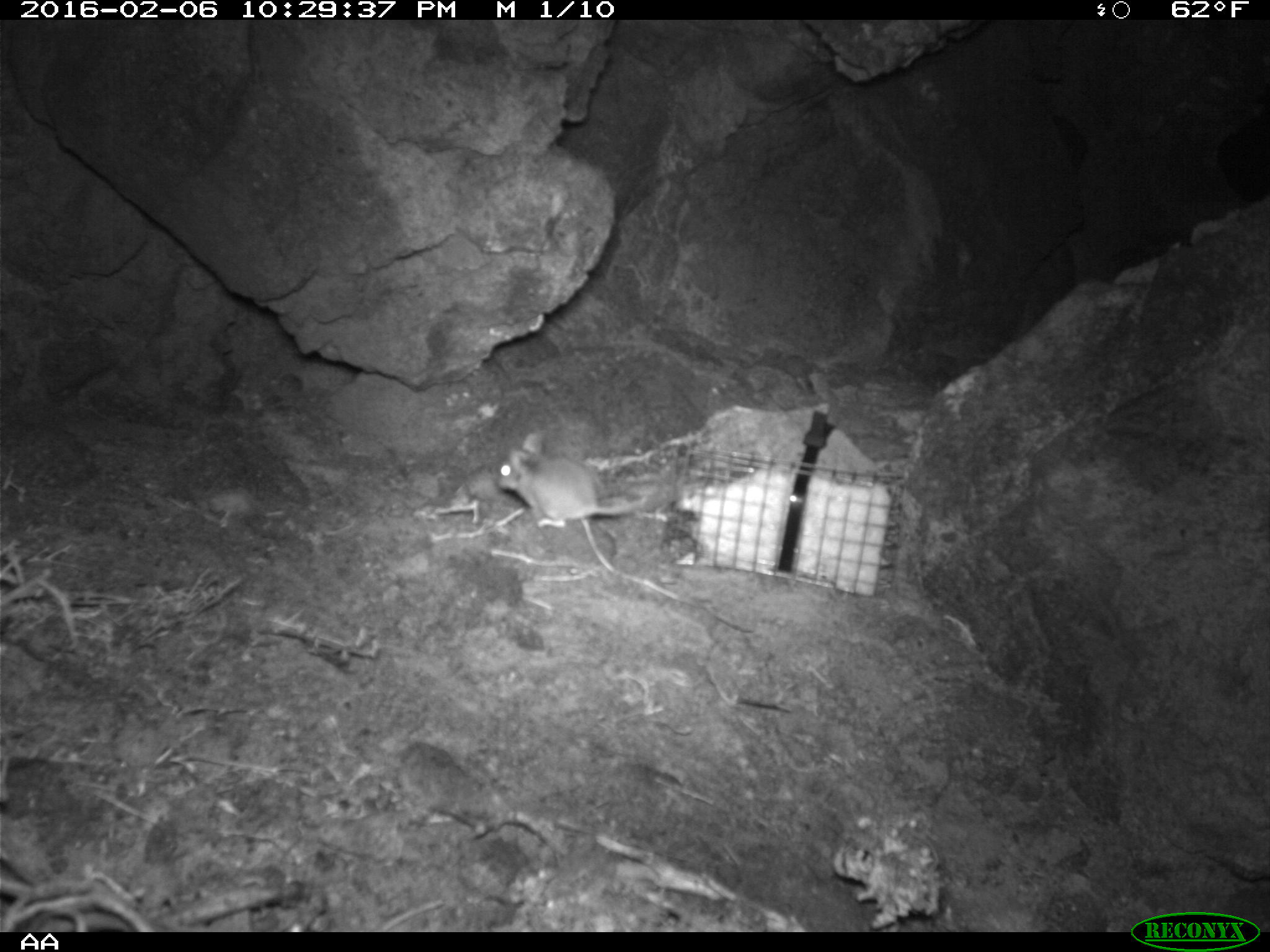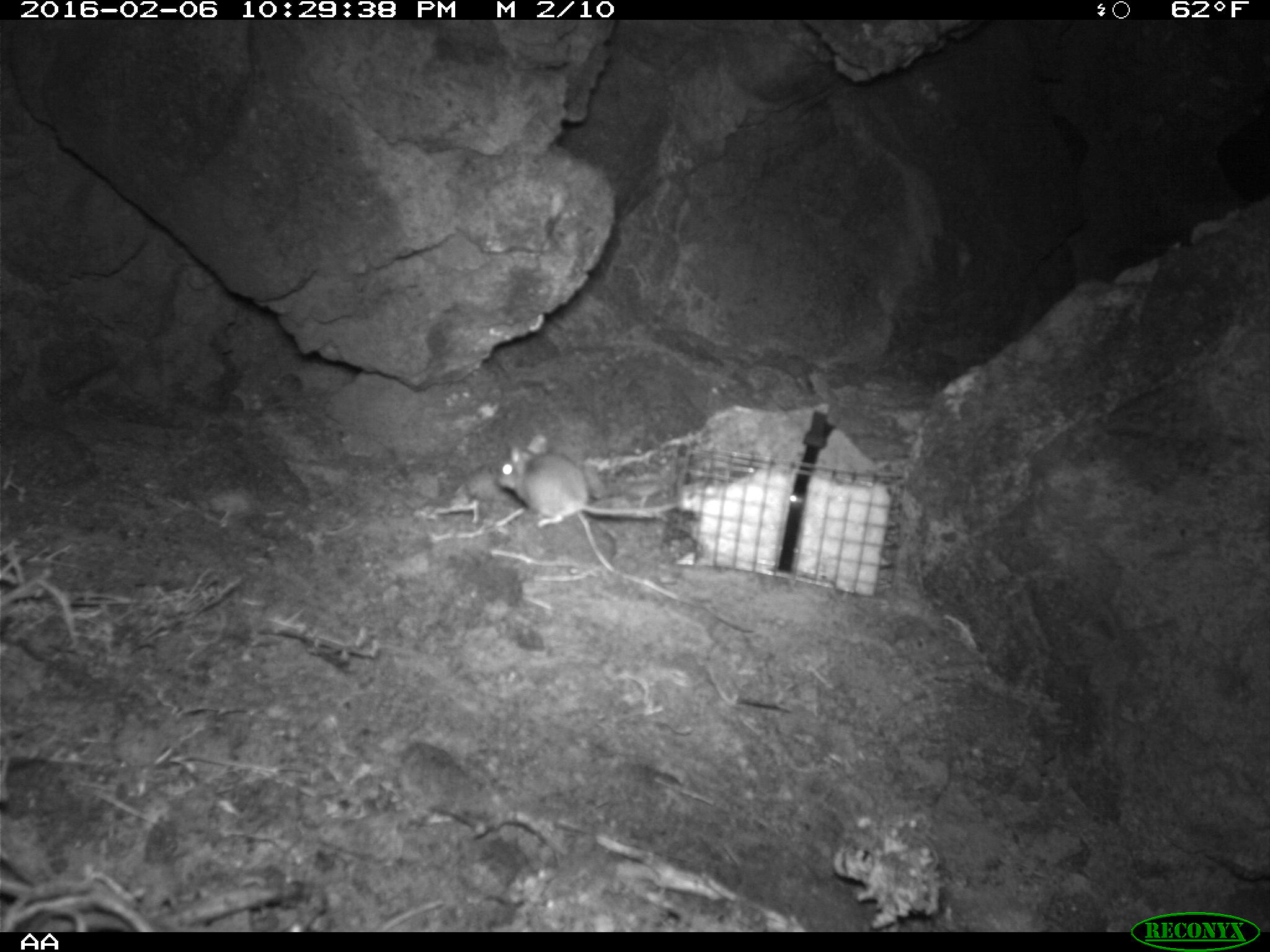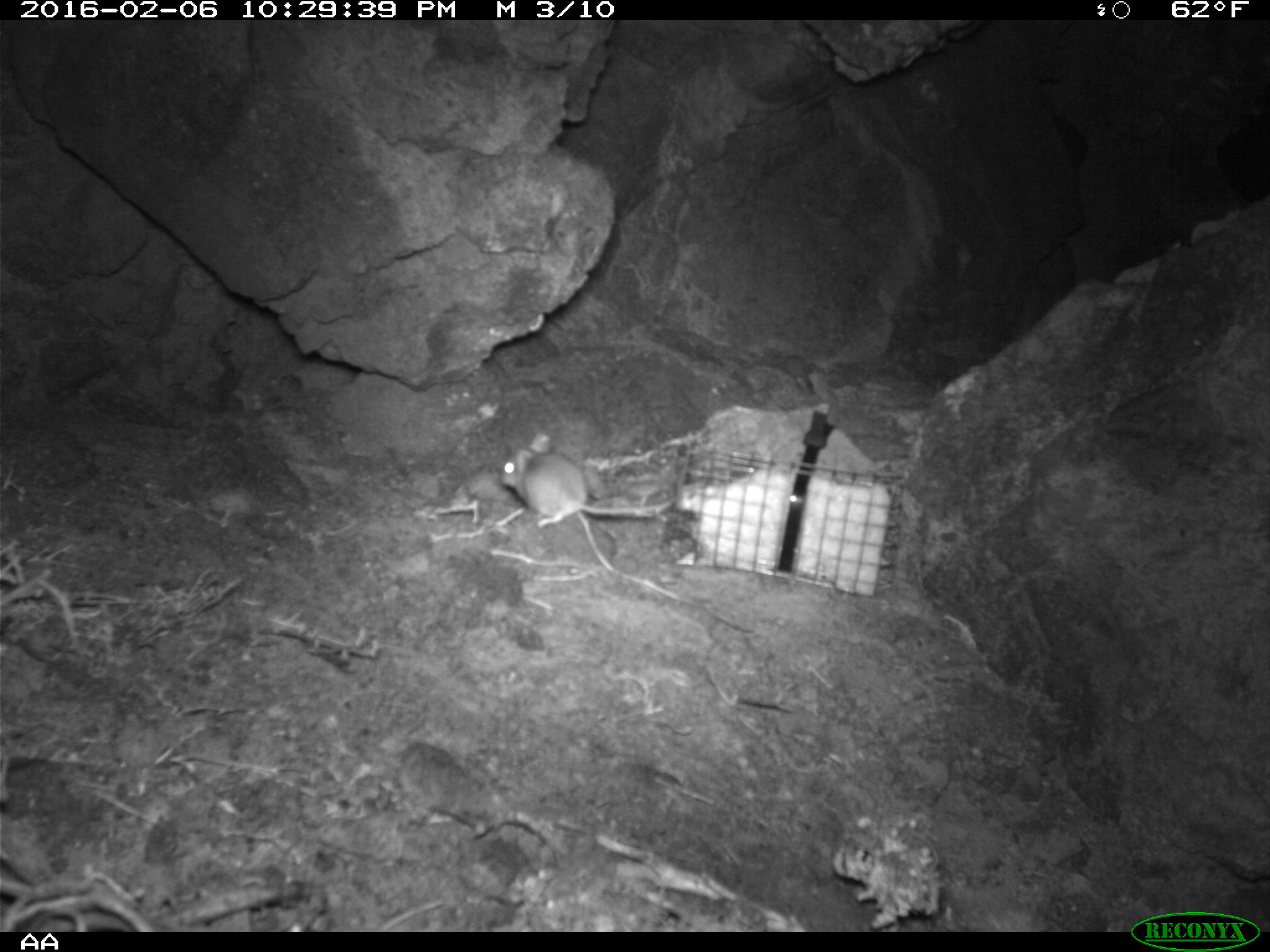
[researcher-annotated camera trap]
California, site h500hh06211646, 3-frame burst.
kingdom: Animalia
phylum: Chordata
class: Mammalia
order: Rodentia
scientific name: Rodentia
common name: rodent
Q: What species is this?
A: Rodent (Rodentia).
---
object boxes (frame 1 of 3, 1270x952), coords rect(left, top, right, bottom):
rodent: rect(494, 432, 654, 529)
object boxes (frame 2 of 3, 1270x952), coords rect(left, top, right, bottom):
rodent: rect(500, 436, 677, 529)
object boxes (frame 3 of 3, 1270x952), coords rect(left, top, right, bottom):
rodent: rect(497, 433, 677, 521)